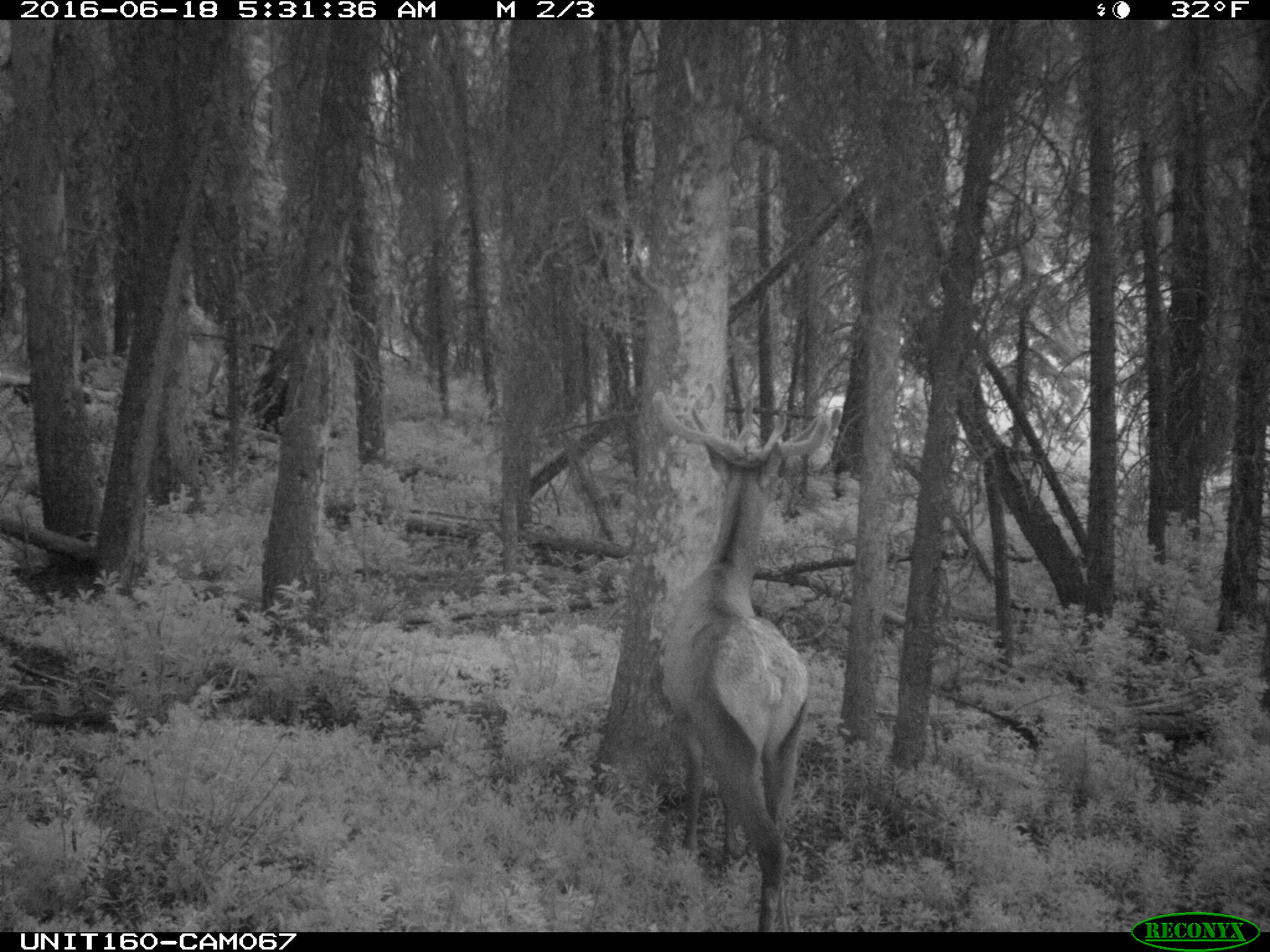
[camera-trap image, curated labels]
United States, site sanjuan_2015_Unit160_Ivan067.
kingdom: Animalia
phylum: Chordata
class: Mammalia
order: Artiodactyla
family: Cervidae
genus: Cervus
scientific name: Cervus elaphus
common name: red deer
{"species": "Cervus elaphus (red deer)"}